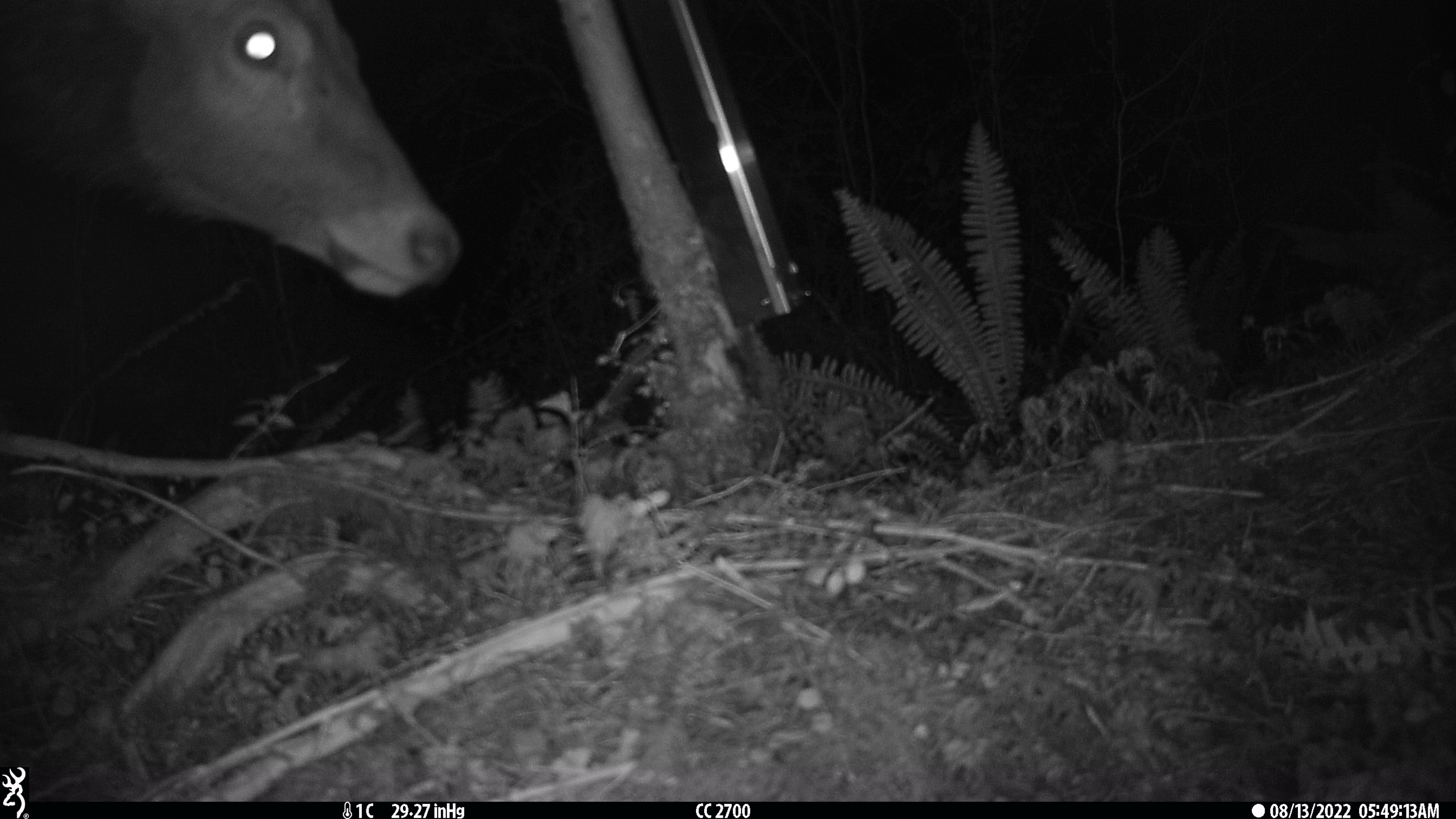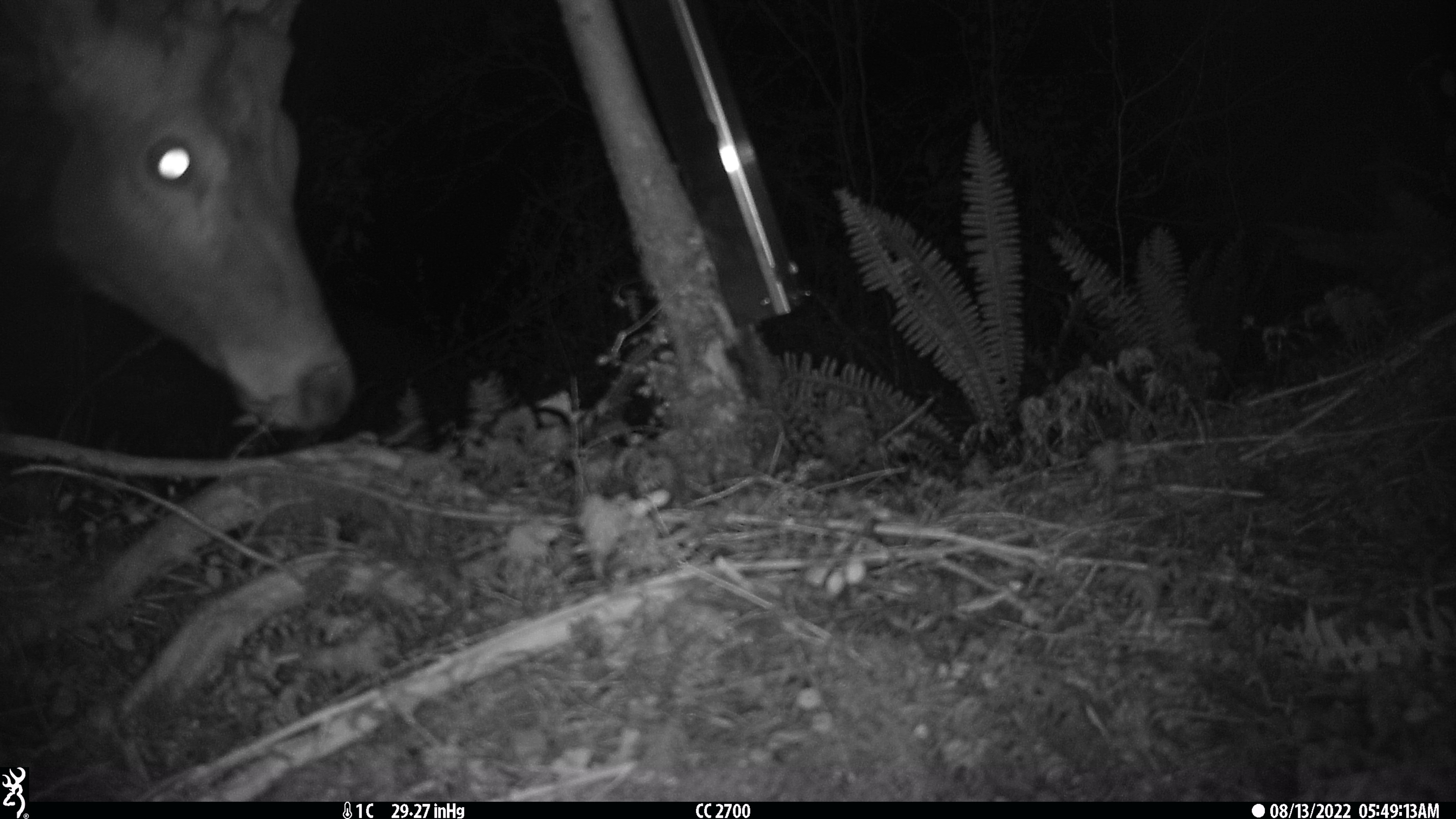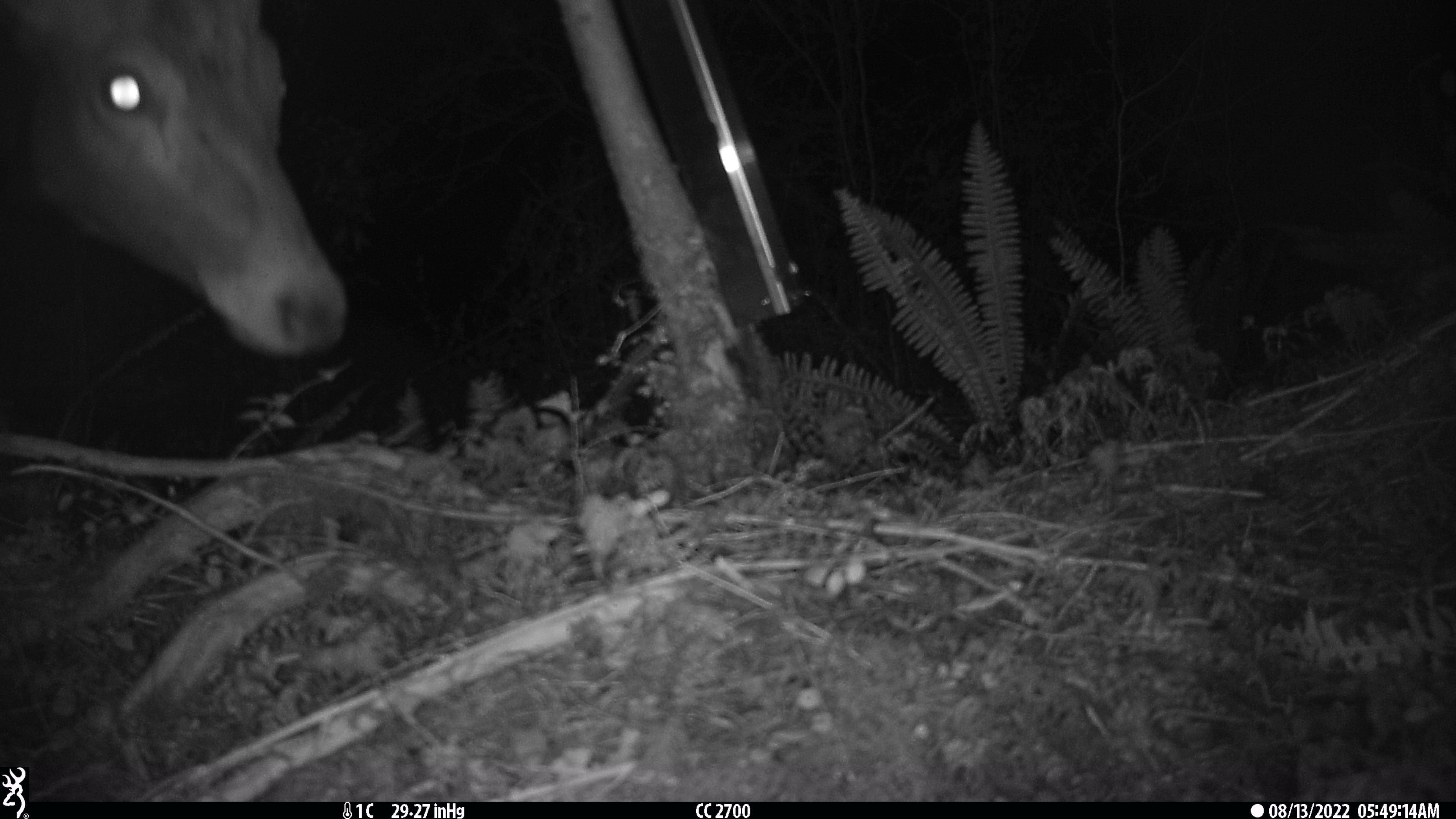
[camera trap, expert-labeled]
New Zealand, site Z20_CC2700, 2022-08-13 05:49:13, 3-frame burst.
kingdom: Animalia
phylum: Chordata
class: Mammalia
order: Artiodactyla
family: Cervidae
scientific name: Cervidae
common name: deer